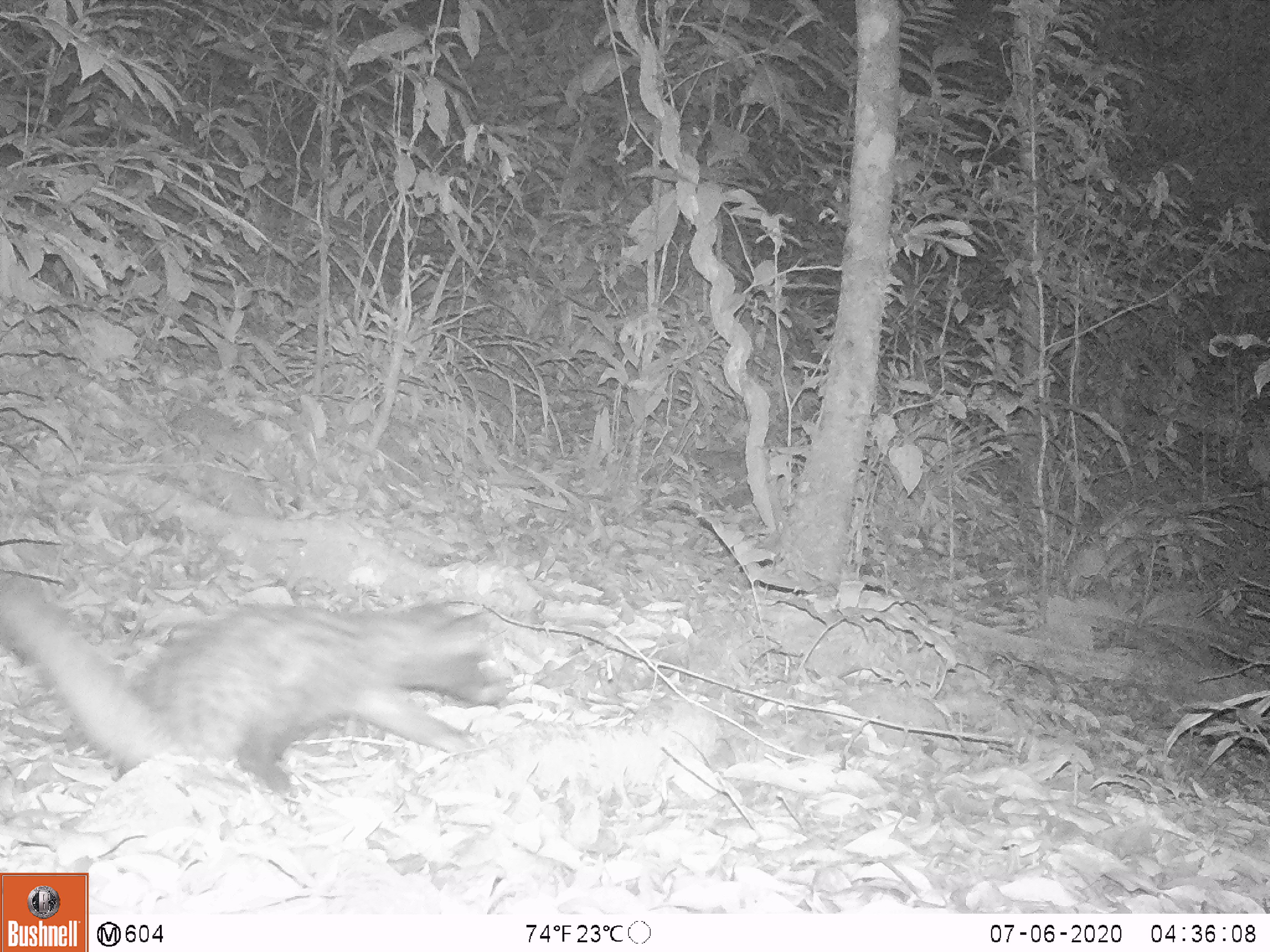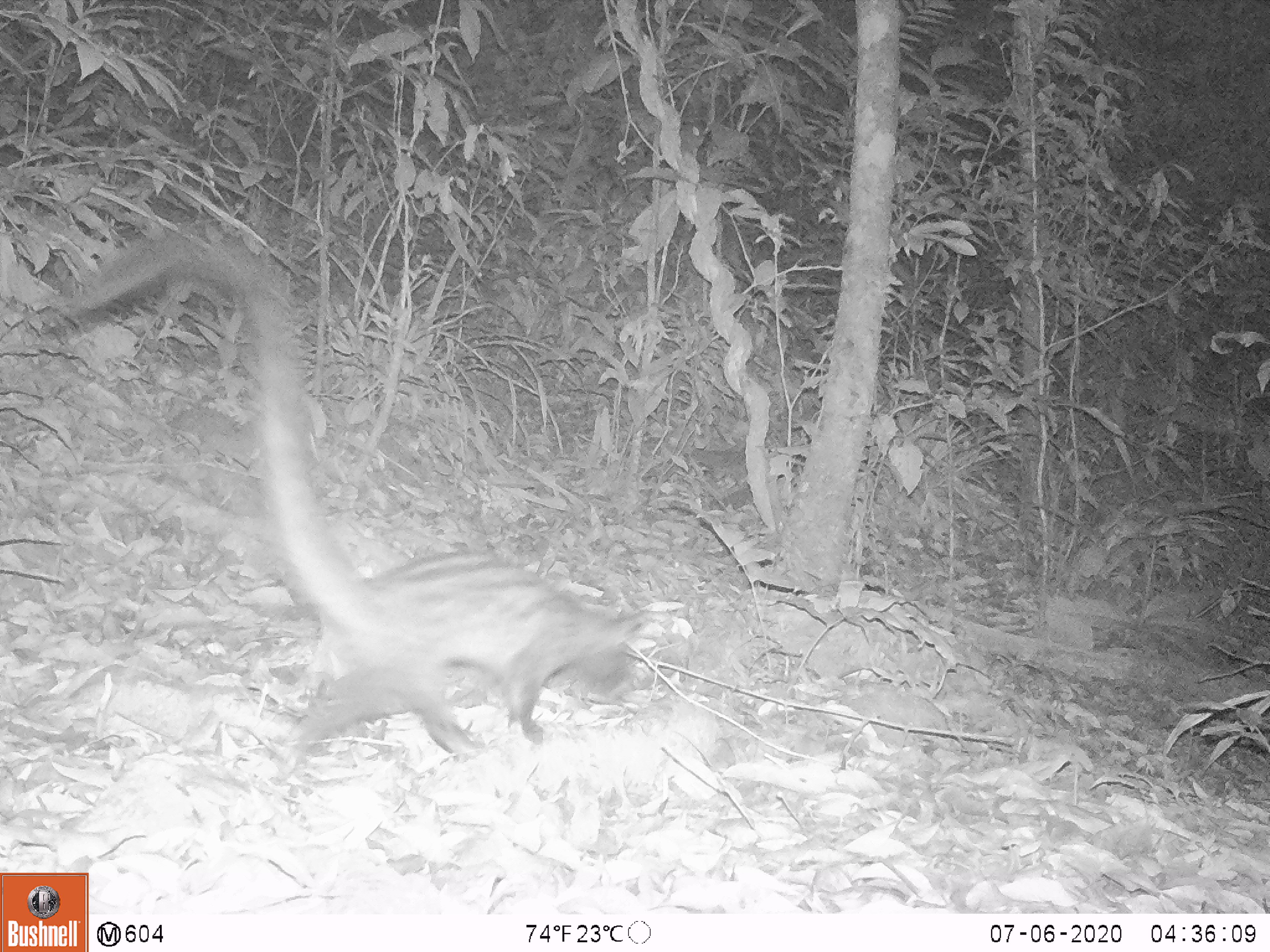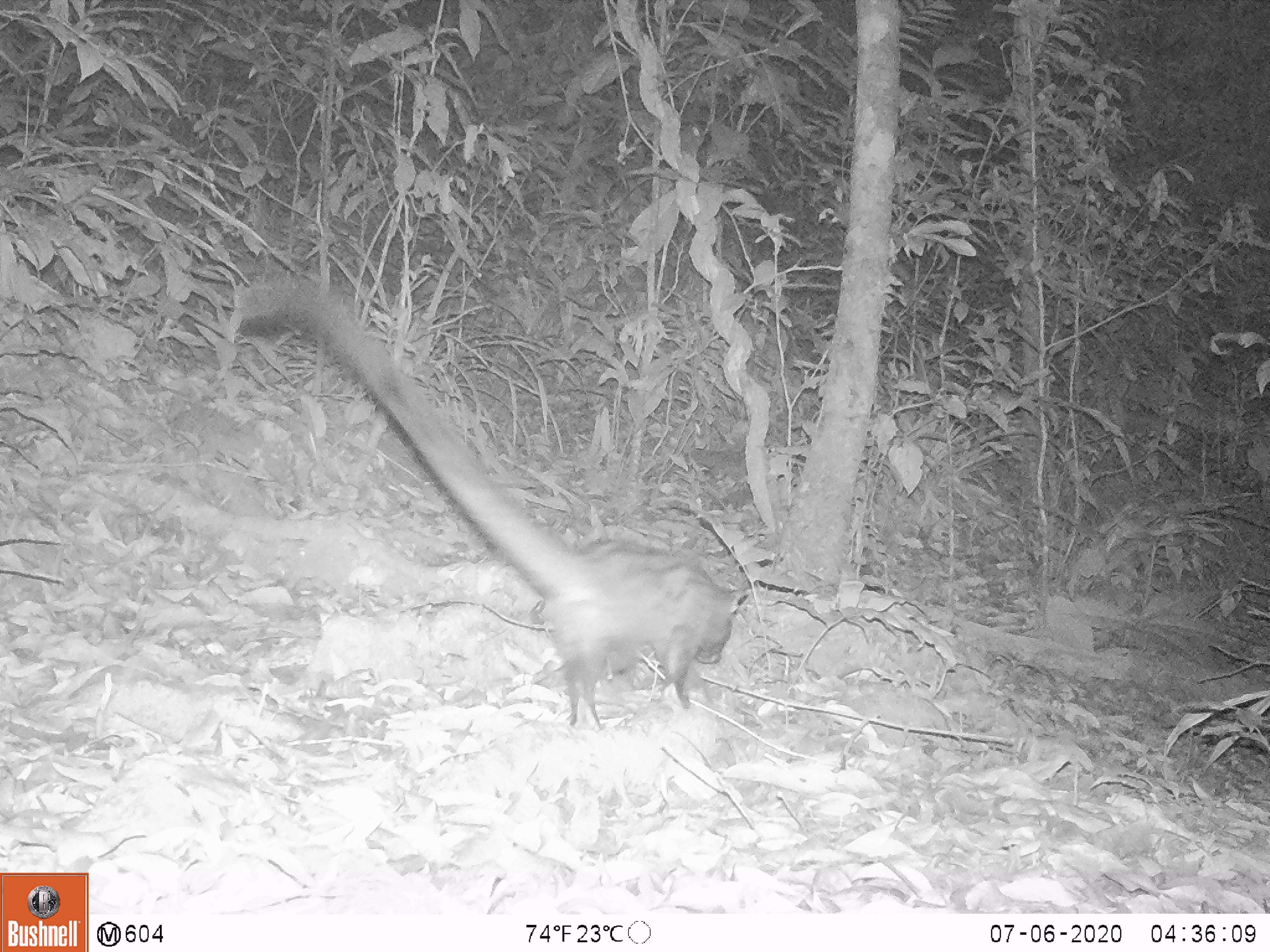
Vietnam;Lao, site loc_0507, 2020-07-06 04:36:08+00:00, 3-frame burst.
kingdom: Animalia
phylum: Chordata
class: Mammalia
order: Carnivora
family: Viverridae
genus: Paradoxurus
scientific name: Paradoxurus hermaphroditus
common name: common palm civet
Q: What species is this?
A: Common palm civet (Paradoxurus hermaphroditus).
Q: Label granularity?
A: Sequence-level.